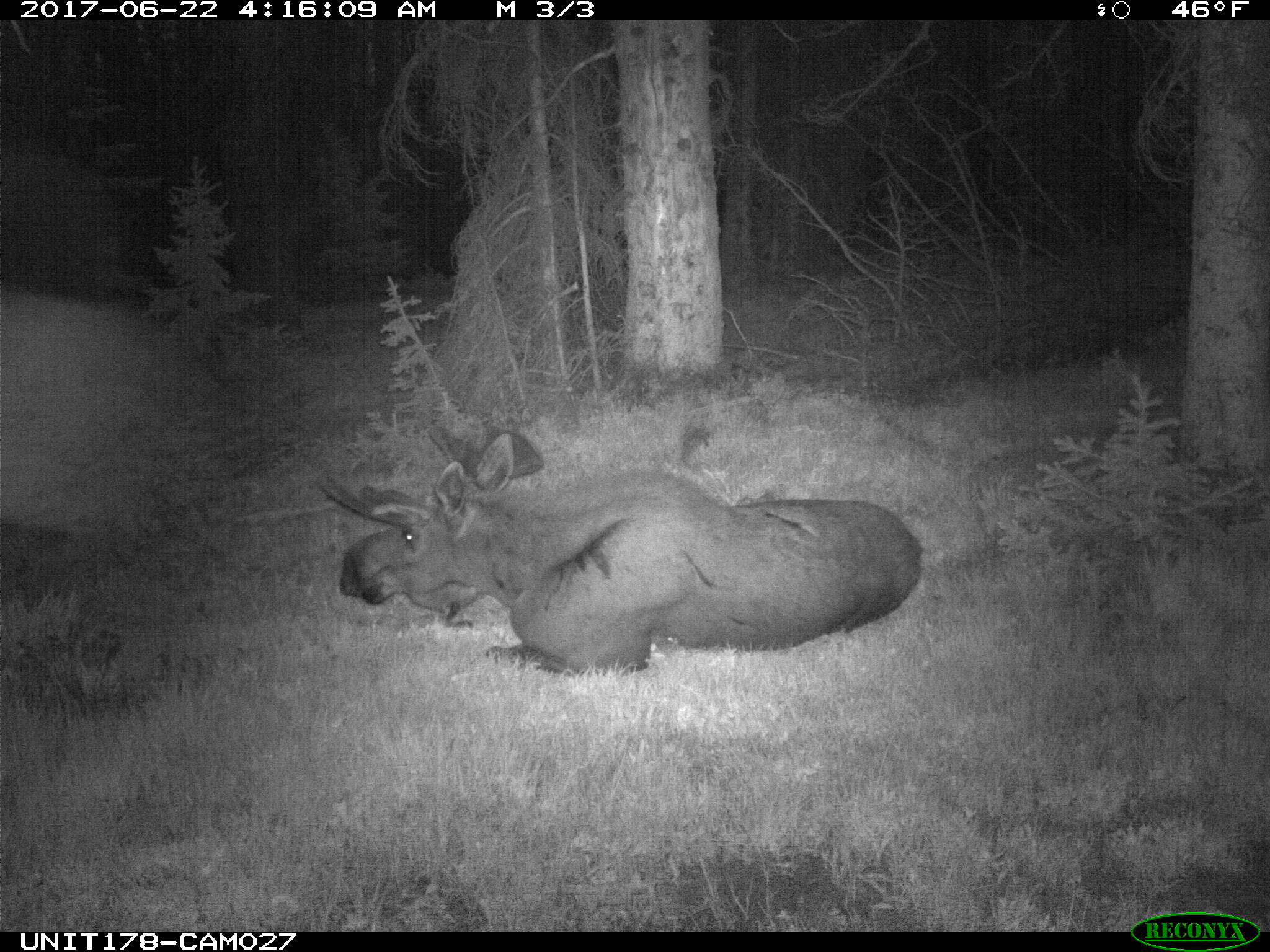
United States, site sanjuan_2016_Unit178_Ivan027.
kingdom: Animalia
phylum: Chordata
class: Mammalia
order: Artiodactyla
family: Cervidae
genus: Alces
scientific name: Alces alces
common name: moose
Alces alces (moose).